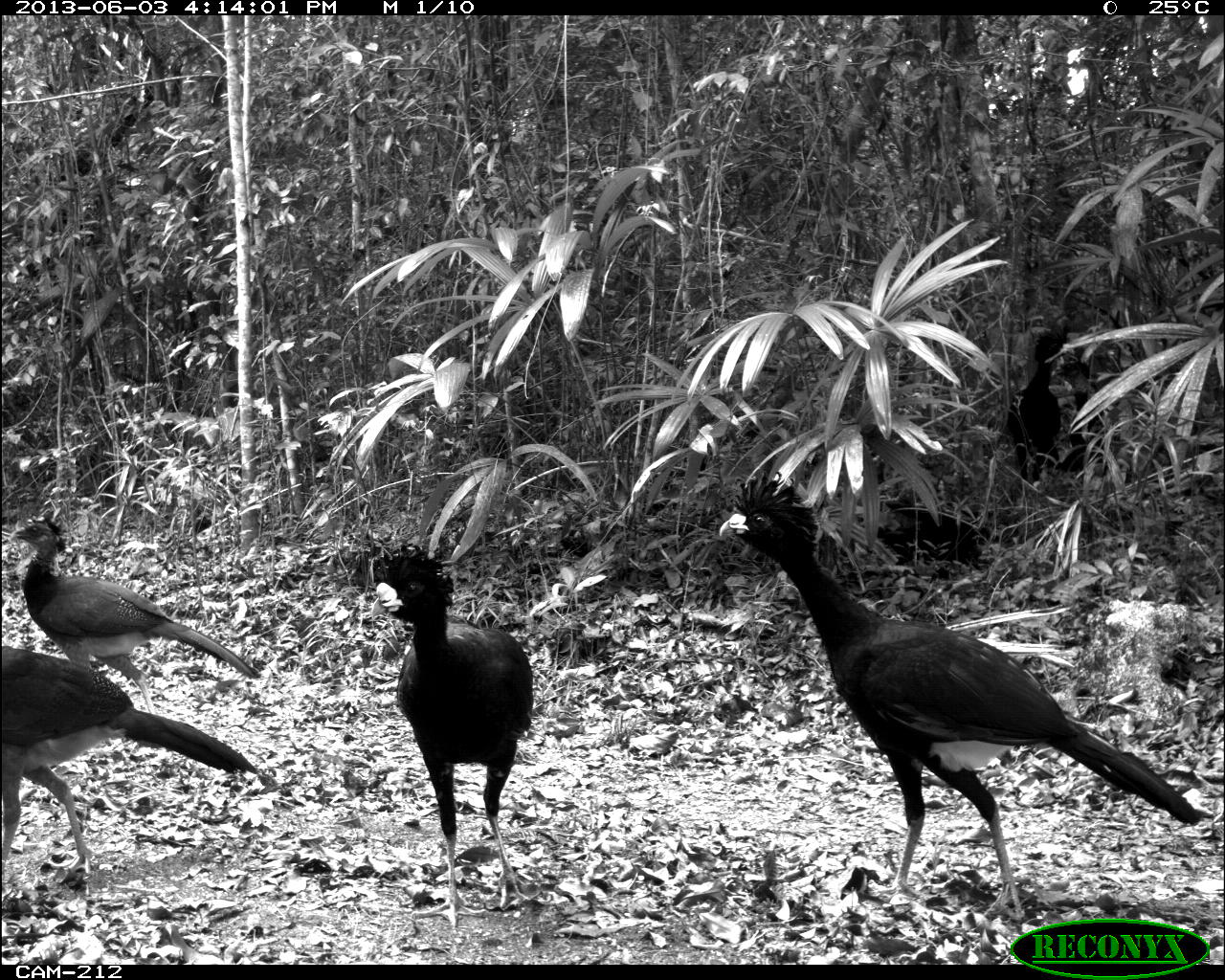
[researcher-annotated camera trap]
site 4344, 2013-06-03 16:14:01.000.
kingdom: Animalia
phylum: Chordata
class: Aves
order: Galliformes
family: Cracidae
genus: Crax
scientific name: Crax rubra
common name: great curassow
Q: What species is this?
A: Crax rubra (great curassow).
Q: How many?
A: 4.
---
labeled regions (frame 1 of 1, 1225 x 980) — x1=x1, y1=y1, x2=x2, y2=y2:
crax rubra: x1=716, y1=468, x2=1204, y2=921; x1=366, y1=542, x2=534, y2=931; x1=1, y1=645, x2=259, y2=890; x1=8, y1=511, x2=262, y2=711; x1=860, y1=450, x2=1000, y2=581; x1=1006, y1=327, x2=1070, y2=480